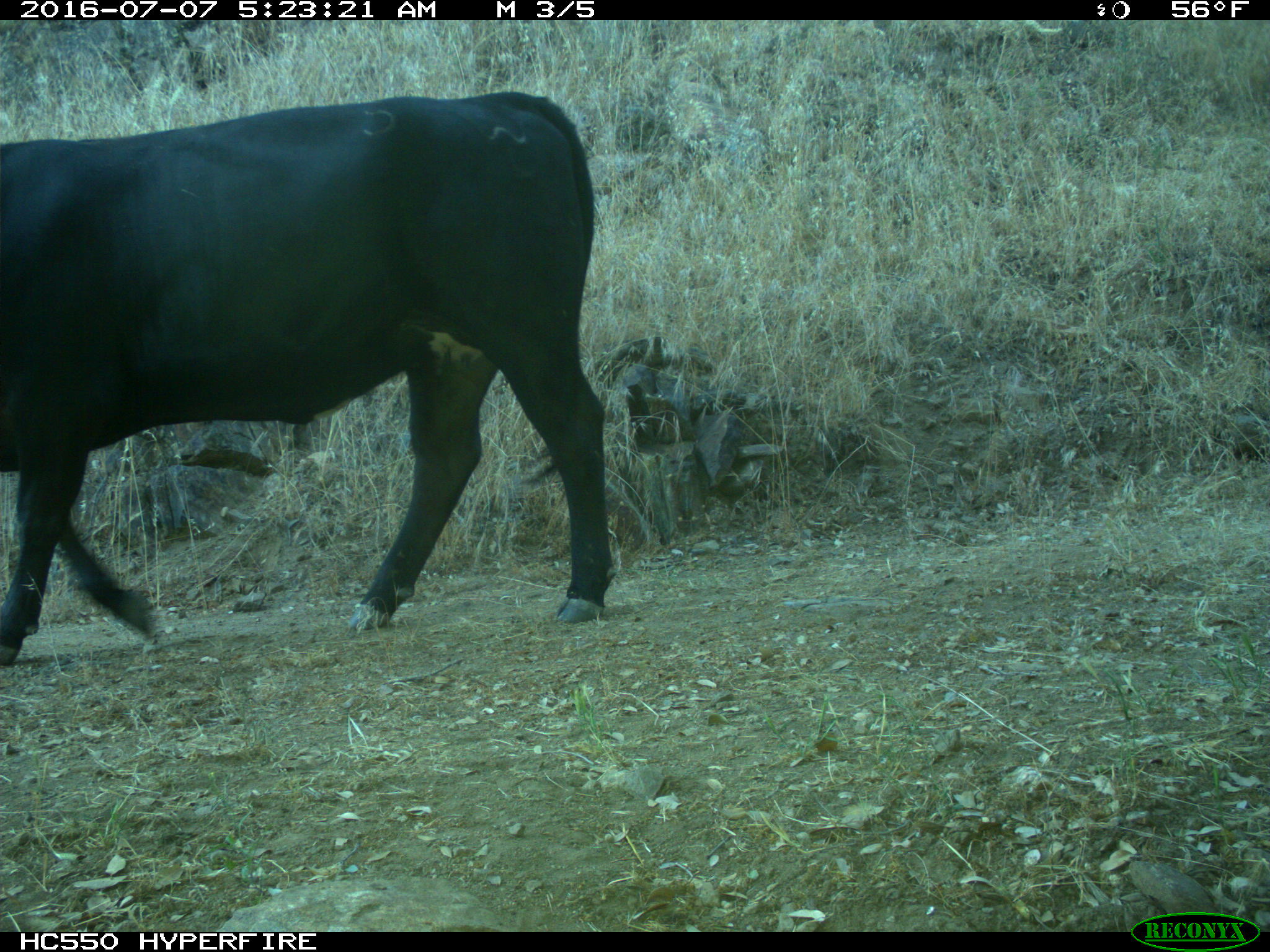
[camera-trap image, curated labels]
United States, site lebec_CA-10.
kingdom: Animalia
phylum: Chordata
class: Mammalia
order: Artiodactyla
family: Bovidae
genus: Bos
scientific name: Bos taurus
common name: domestic cow